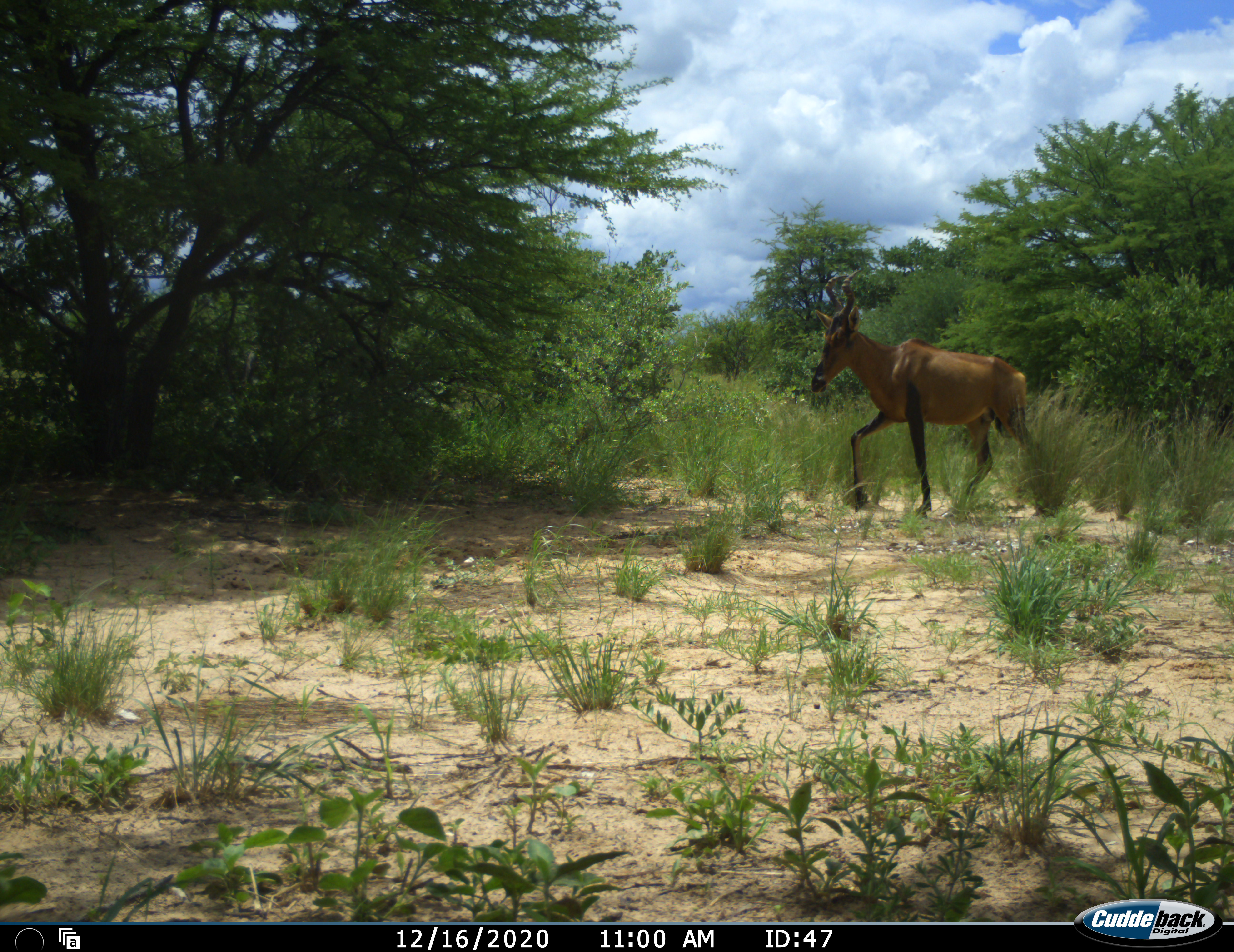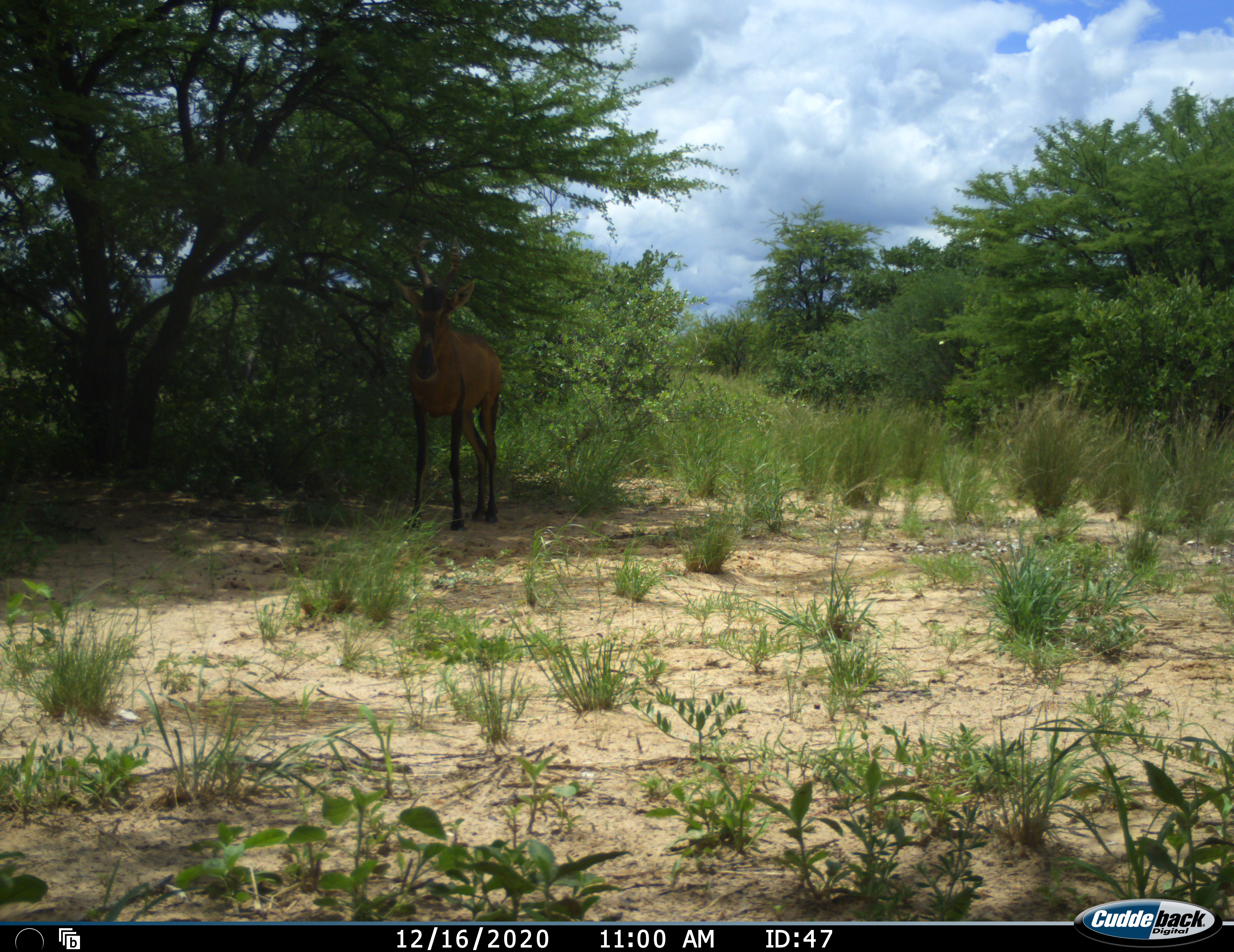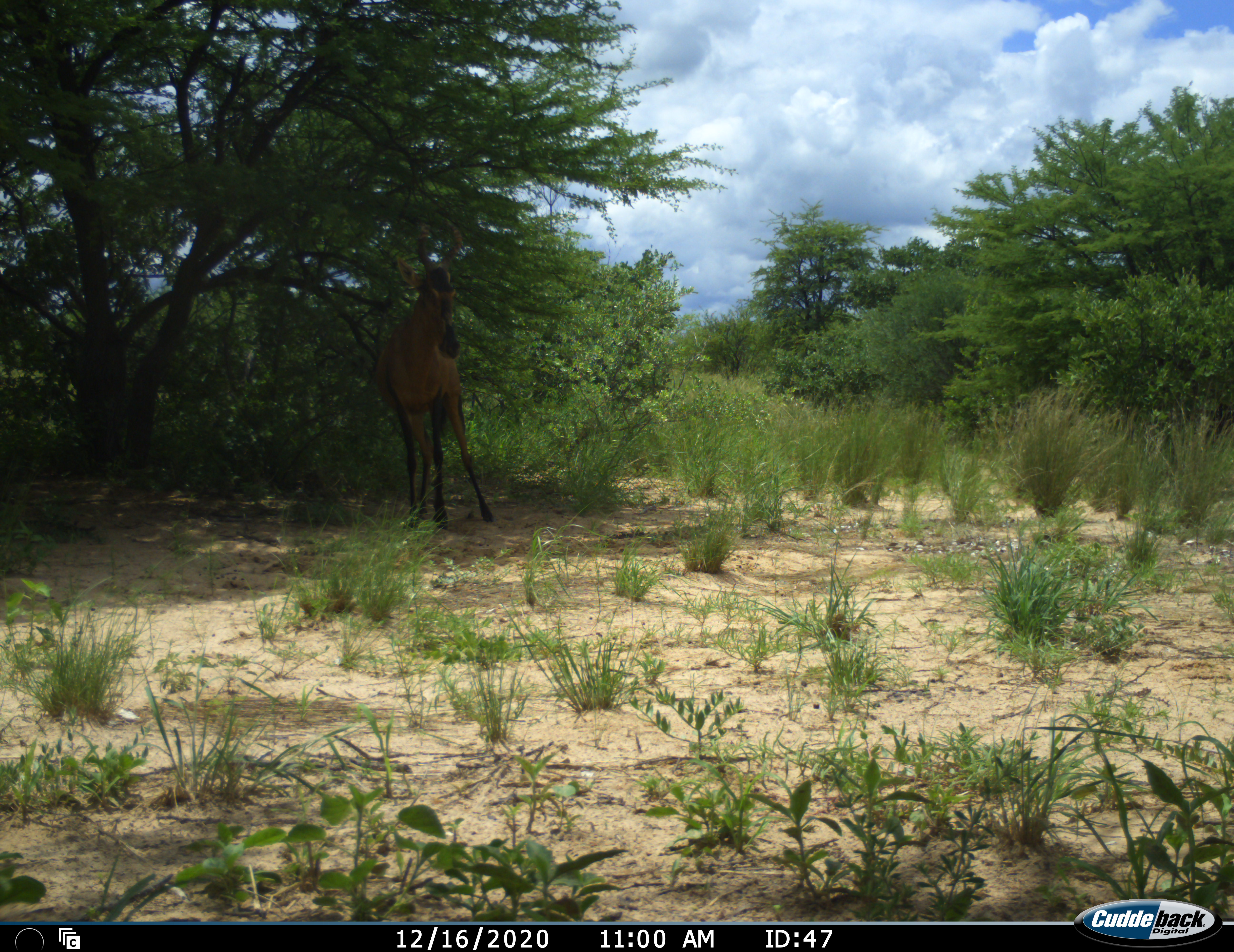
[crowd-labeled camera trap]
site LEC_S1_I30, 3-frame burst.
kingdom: Animalia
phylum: Chordata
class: Mammalia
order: Artiodactyla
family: Bovidae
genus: Alcelaphus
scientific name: Alcelaphus buselaphus caama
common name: red hartebeest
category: hartebeestred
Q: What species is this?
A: Hartebeestred (red hartebeest) (Alcelaphus buselaphus caama).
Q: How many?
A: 1.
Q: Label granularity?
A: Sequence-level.